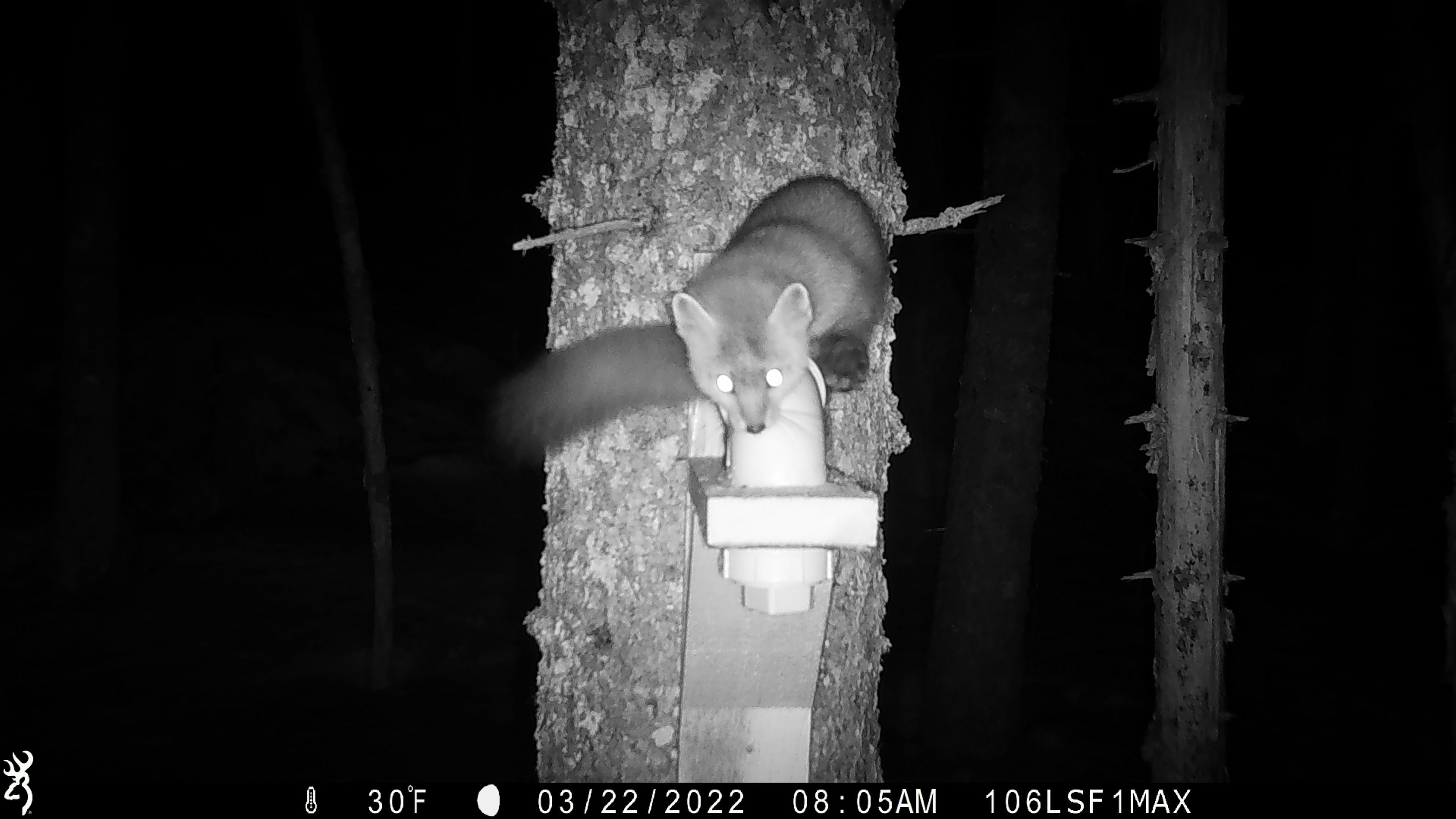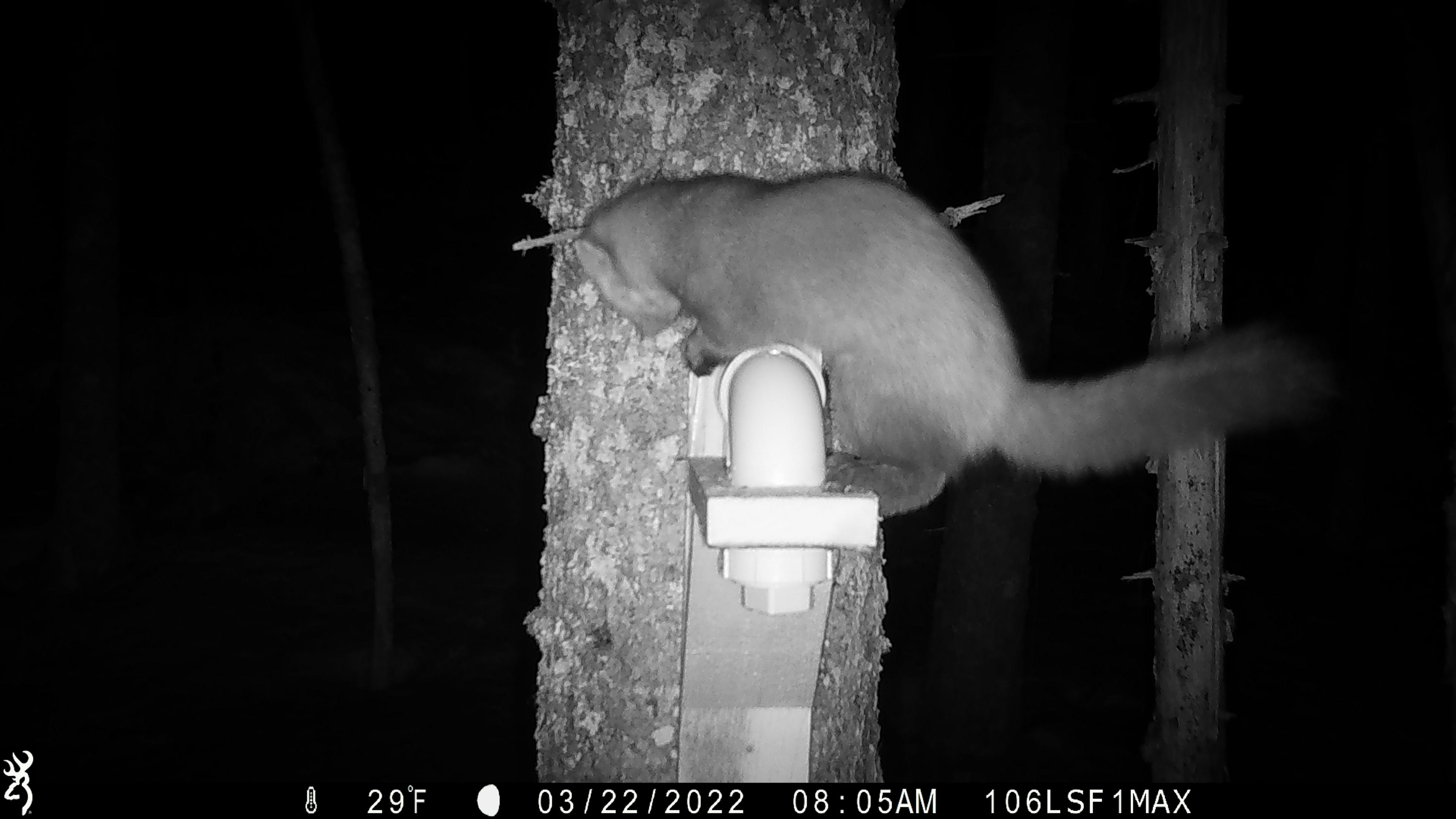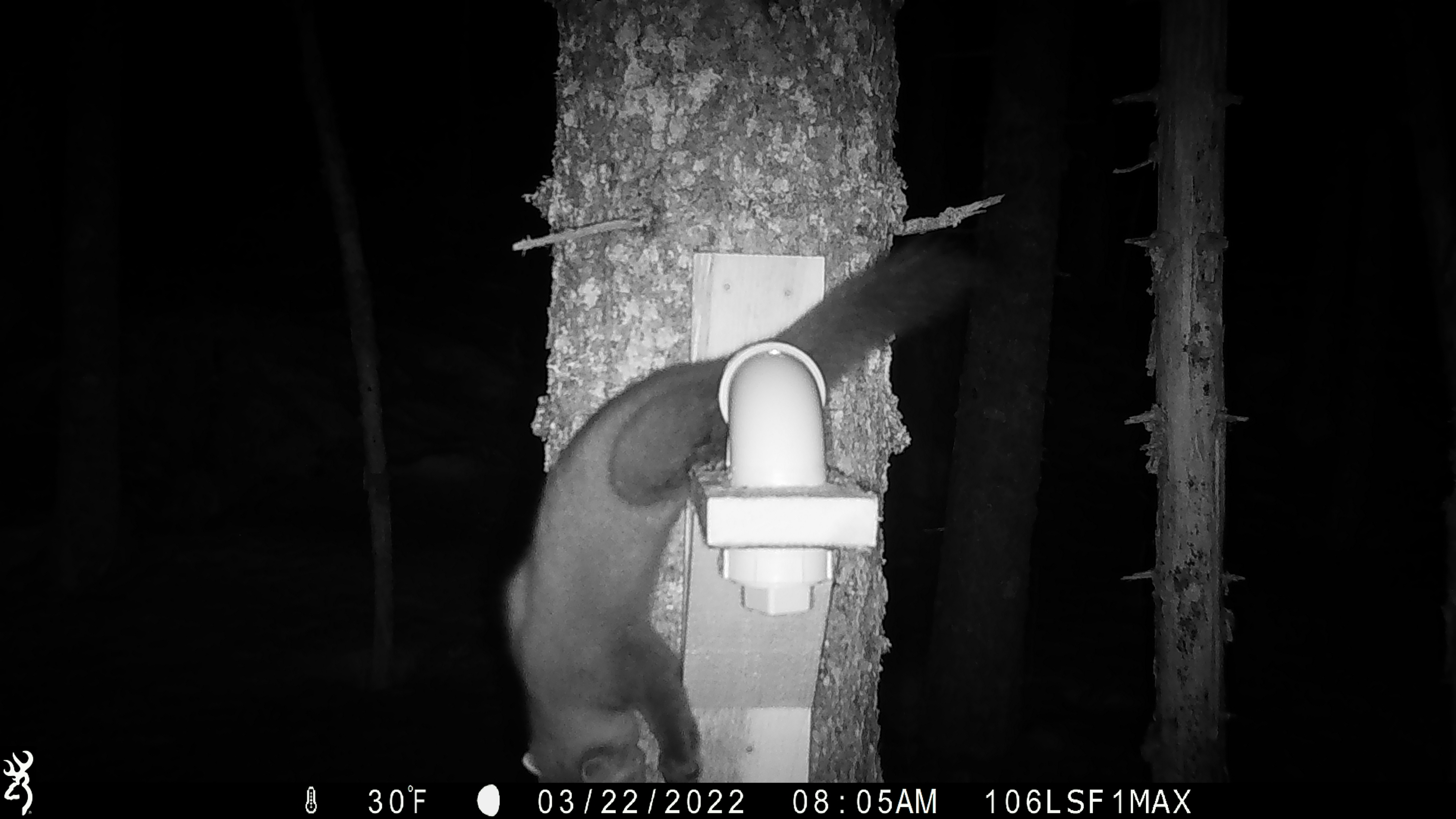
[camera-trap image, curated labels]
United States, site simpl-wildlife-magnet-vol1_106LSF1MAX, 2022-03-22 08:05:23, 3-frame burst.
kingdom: Animalia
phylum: Chordata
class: Mammalia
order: Carnivora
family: Mustelidae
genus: Martes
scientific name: Martes americana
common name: american marten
American marten (Martes americana).